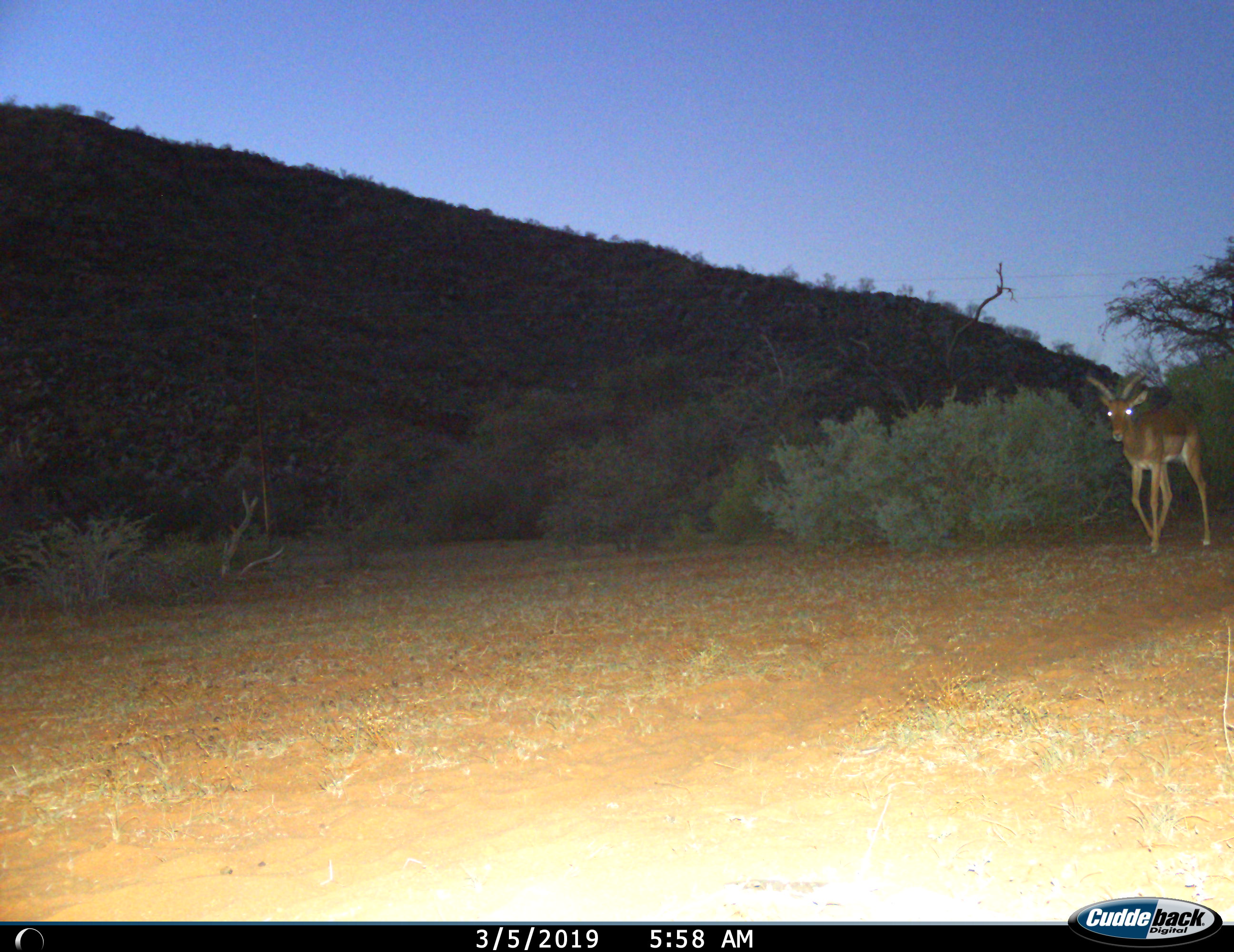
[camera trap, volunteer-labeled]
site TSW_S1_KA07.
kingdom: Animalia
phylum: Chordata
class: Mammalia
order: Artiodactyla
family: Bovidae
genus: Aepyceros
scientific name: Aepyceros melampus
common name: impala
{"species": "impala (Aepyceros melampus)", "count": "1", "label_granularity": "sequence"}